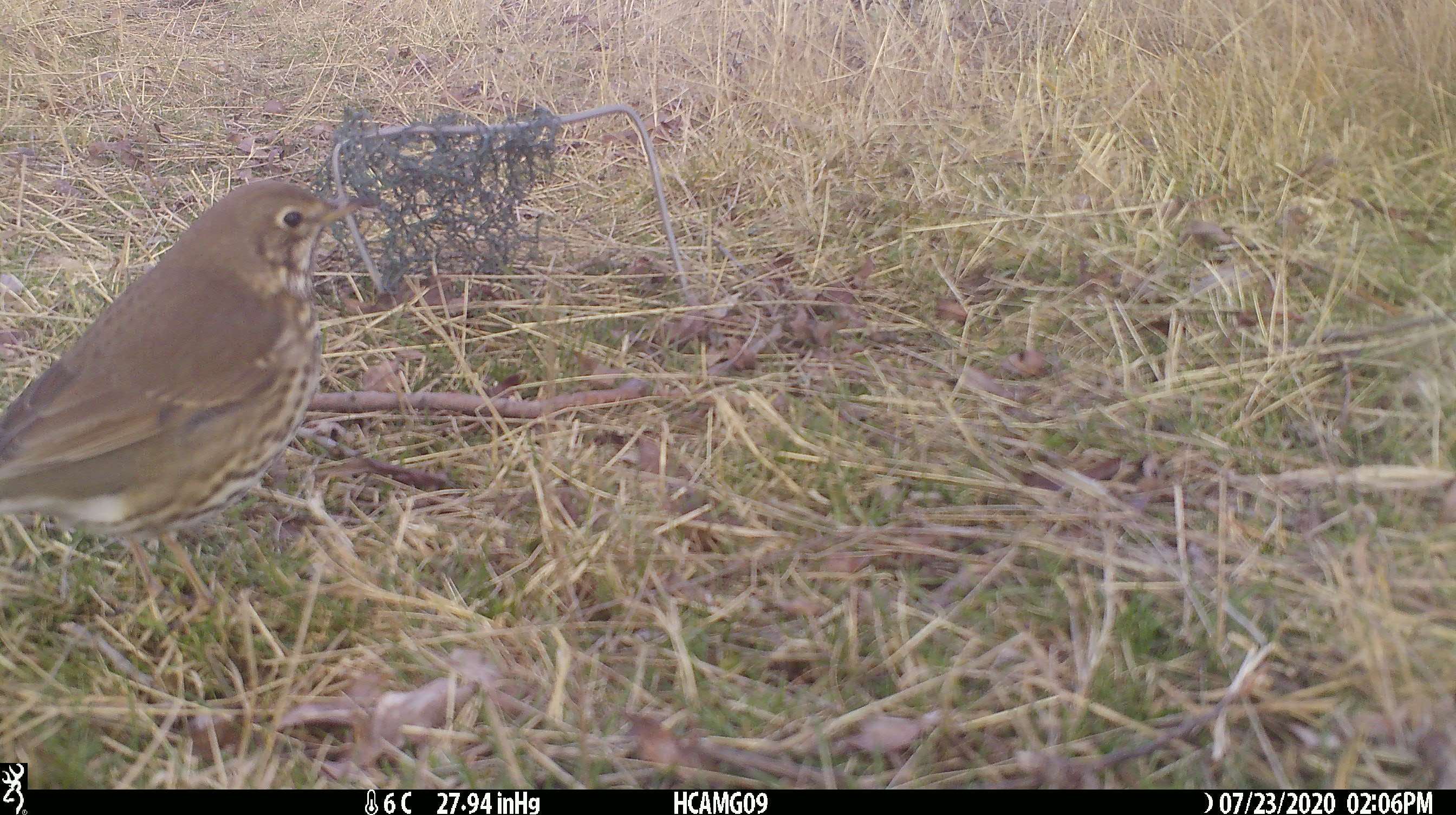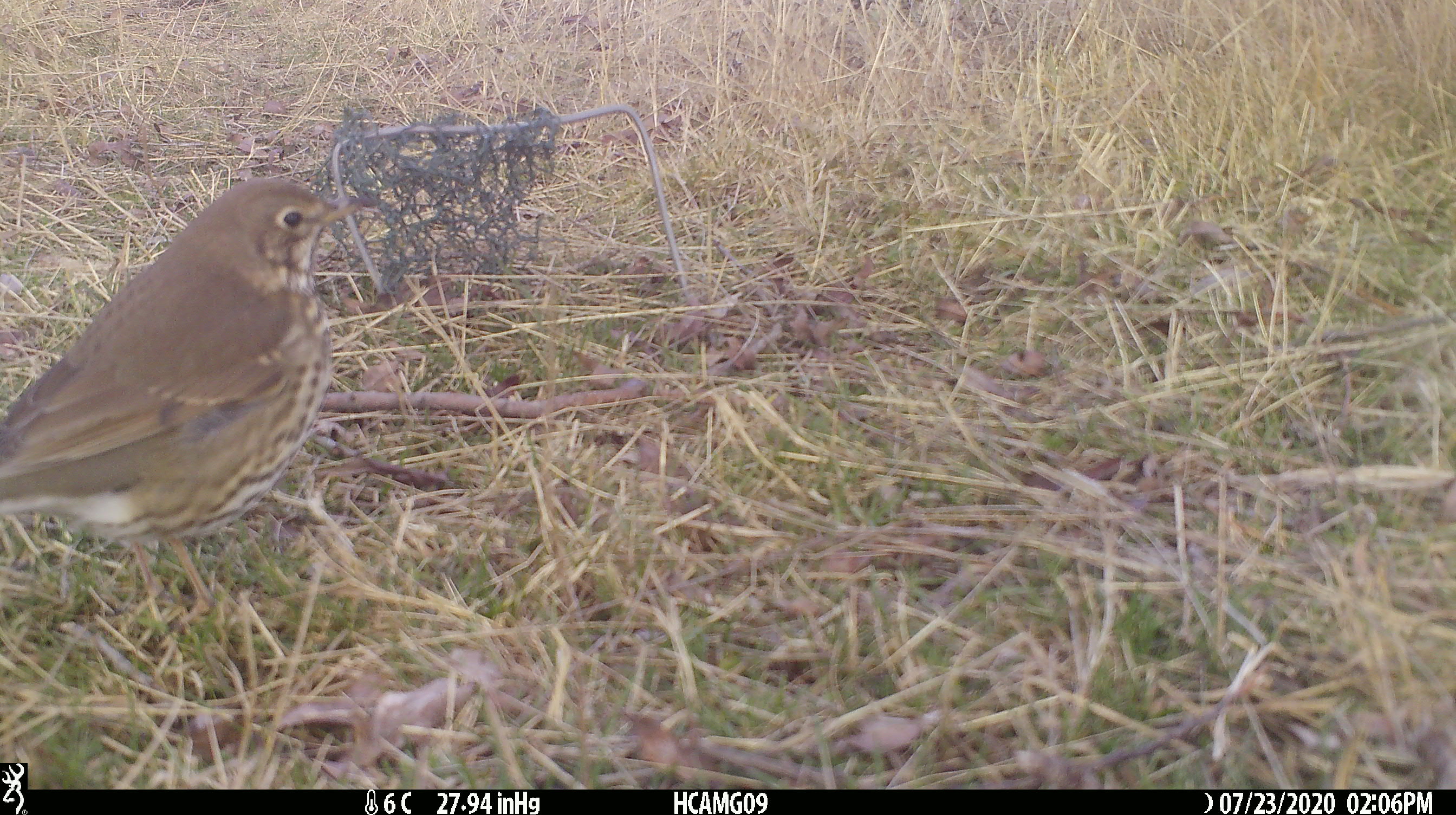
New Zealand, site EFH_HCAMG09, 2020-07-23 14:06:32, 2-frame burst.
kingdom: Animalia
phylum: Chordata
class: Aves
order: Passeriformes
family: Turdidae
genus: Turdus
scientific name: Turdus philomelos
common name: song thrush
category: thrush